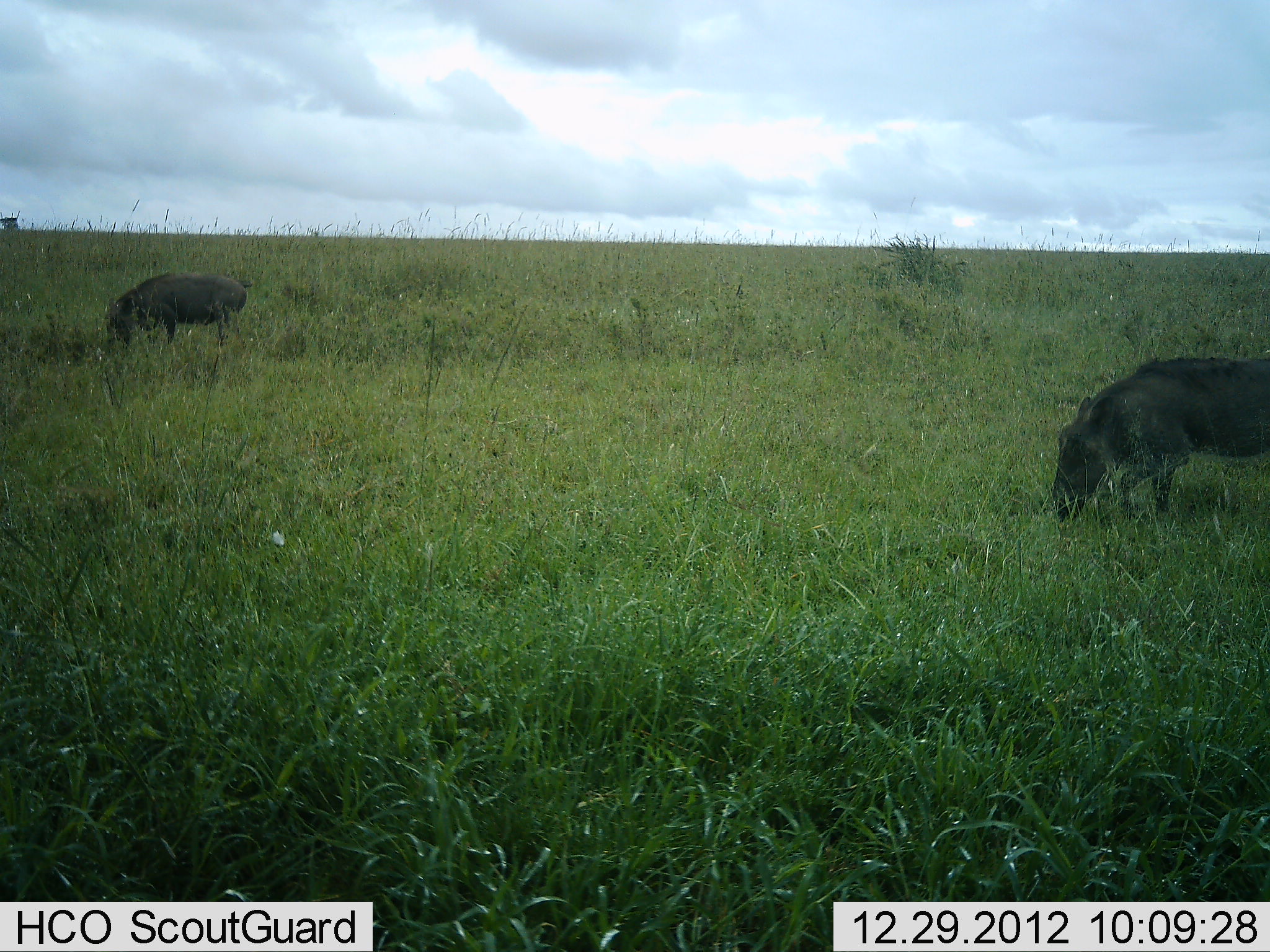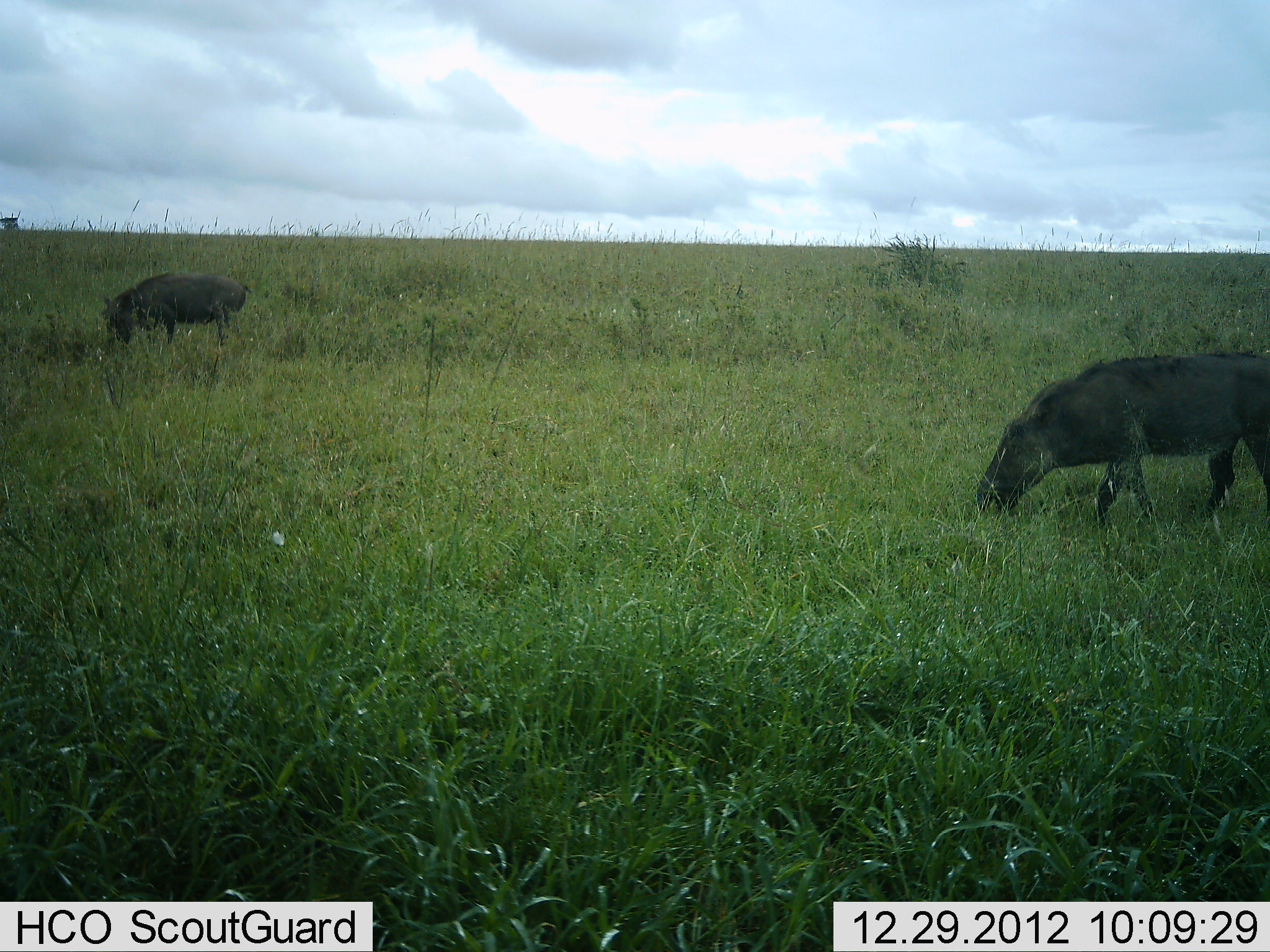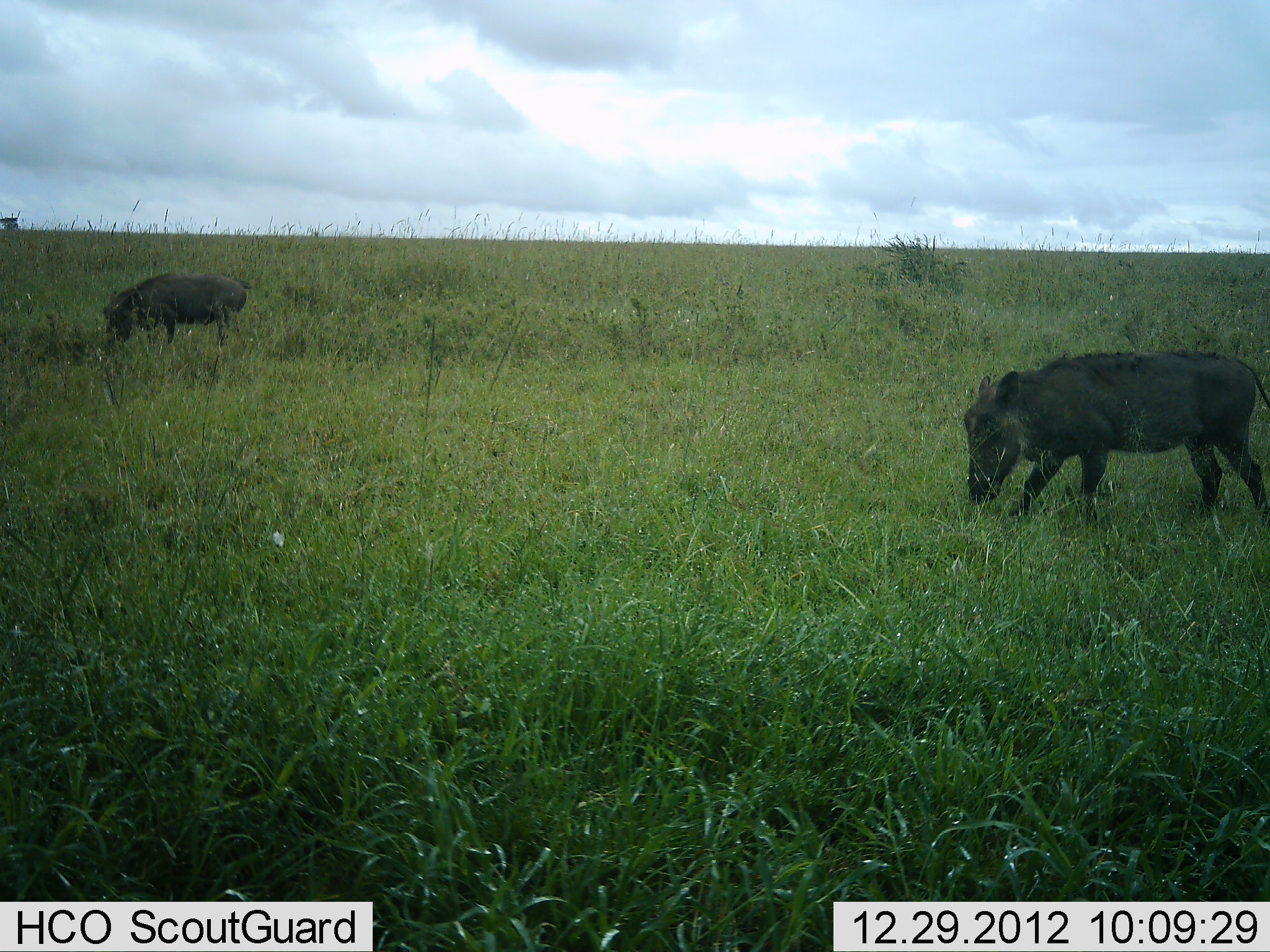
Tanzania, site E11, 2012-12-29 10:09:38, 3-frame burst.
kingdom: Animalia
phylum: Chordata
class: Mammalia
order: Artiodactyla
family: Suidae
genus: Phacochoerus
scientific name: Phacochoerus africanus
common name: warthog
Warthog (Phacochoerus africanus), count 2. Behavior (volunteer vote fractions): standing 17%, resting 0%, moving 33%, interacting 0%. Young present (vote fraction): 0%. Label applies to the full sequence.